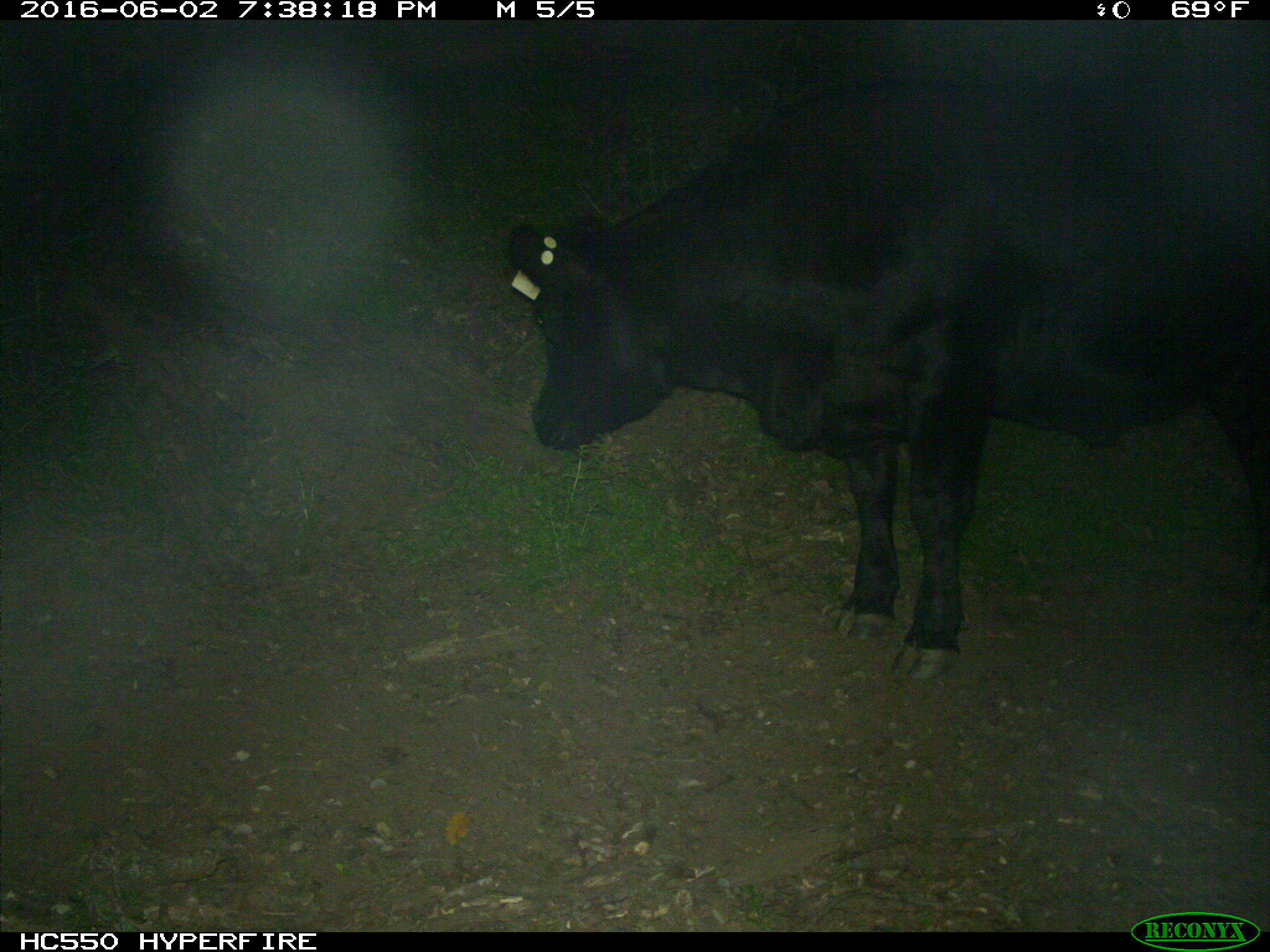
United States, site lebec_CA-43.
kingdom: Animalia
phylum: Chordata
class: Mammalia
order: Artiodactyla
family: Bovidae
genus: Bos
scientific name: Bos taurus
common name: domestic cow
Bos taurus (domestic cow).